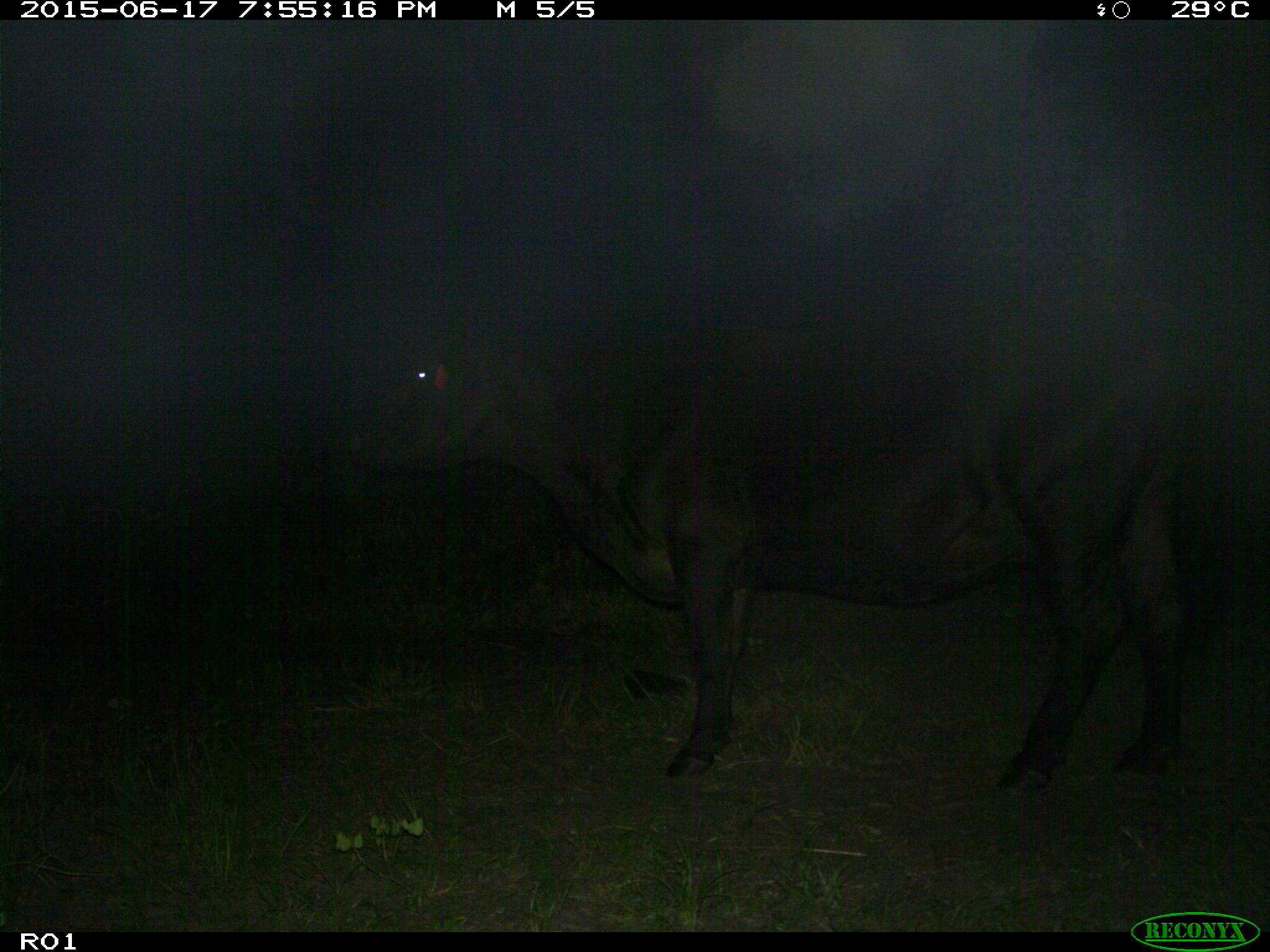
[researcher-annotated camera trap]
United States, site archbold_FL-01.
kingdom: Animalia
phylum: Chordata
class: Mammalia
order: Artiodactyla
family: Bovidae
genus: Bos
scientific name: Bos taurus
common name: domestic cow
Bos taurus (domestic cow).